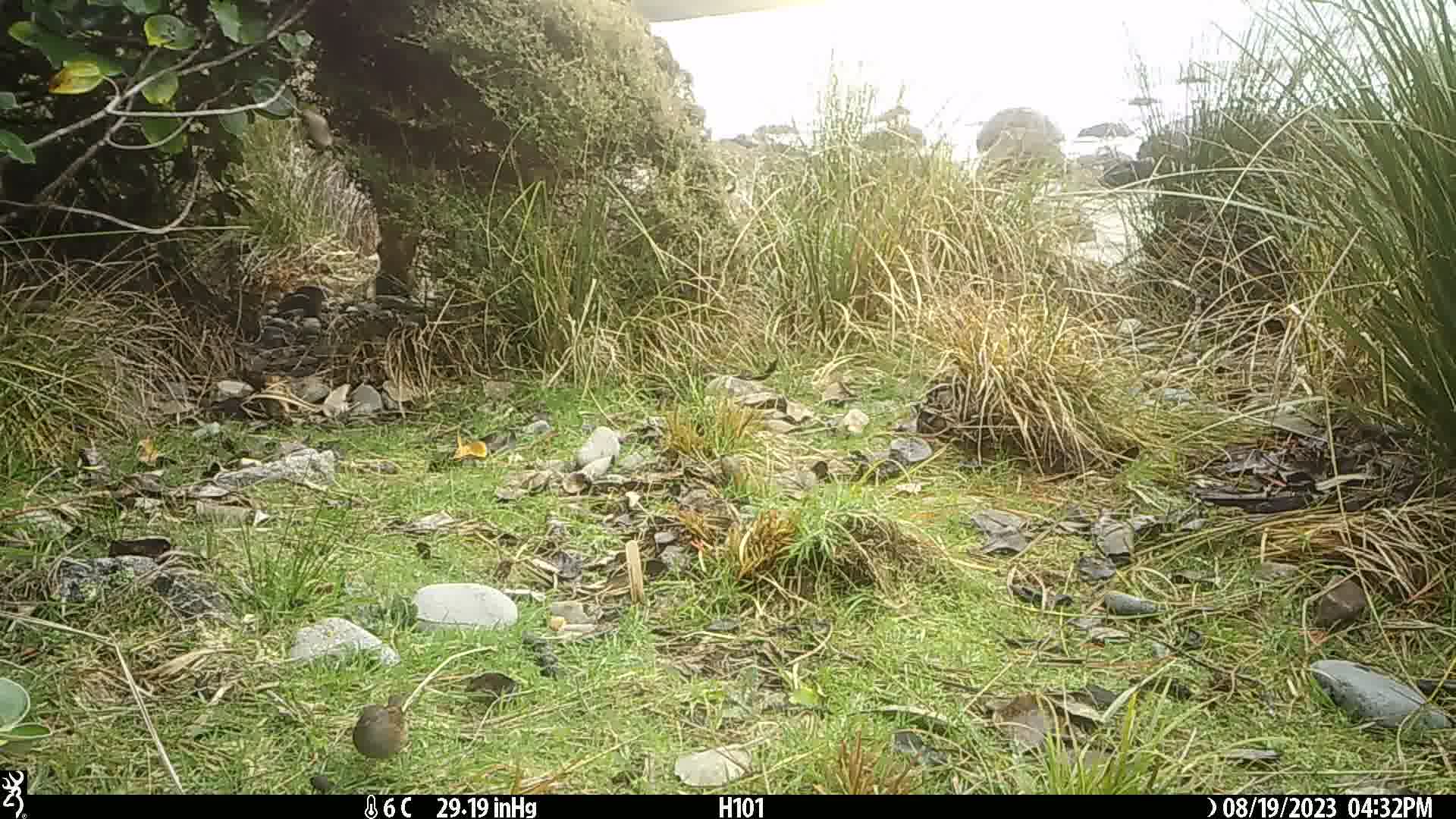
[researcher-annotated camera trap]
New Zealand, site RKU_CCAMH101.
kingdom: Animalia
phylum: Chordata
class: Aves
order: Passeriformes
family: Prunellidae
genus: Prunella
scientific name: Prunella modularis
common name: dunnock